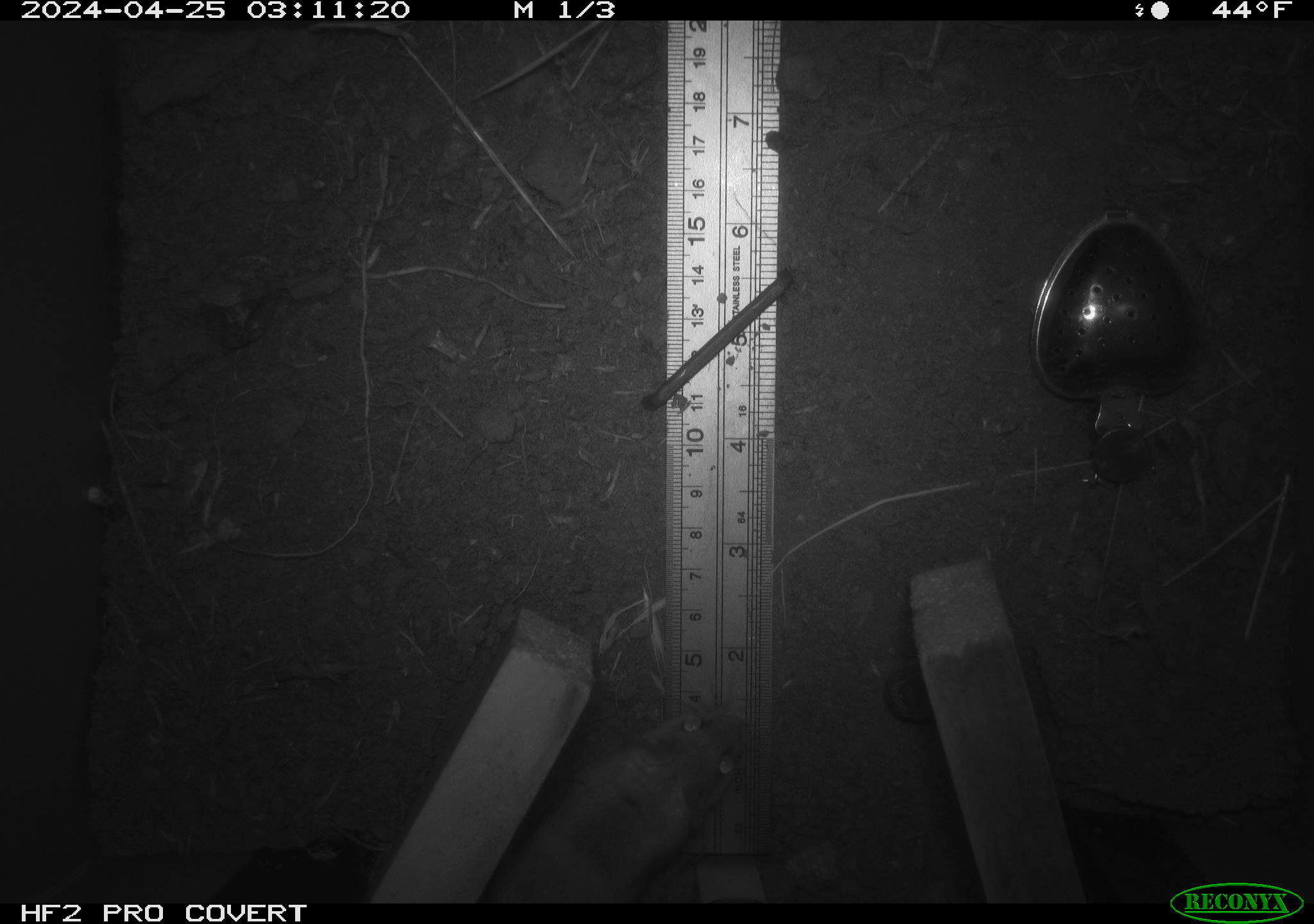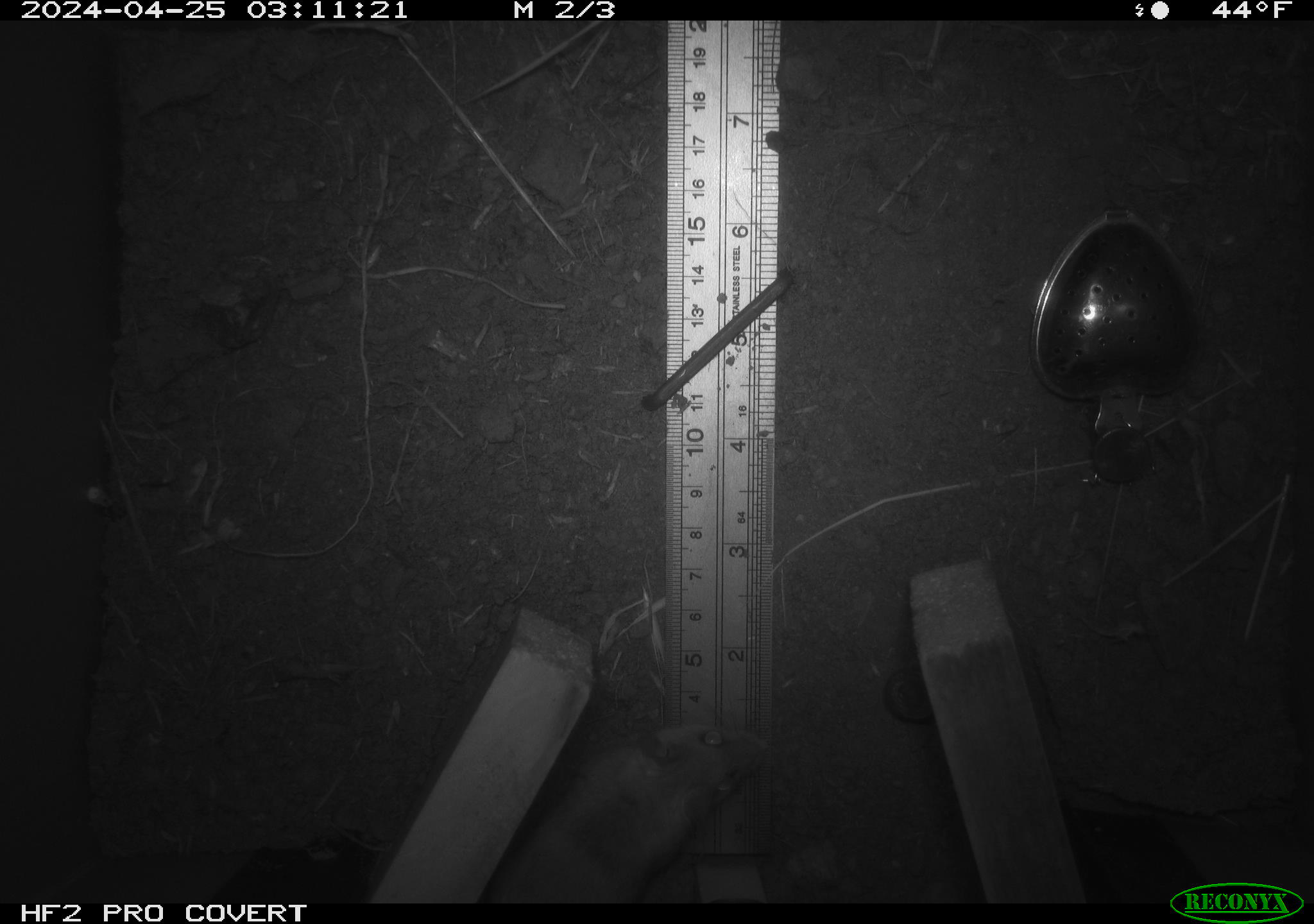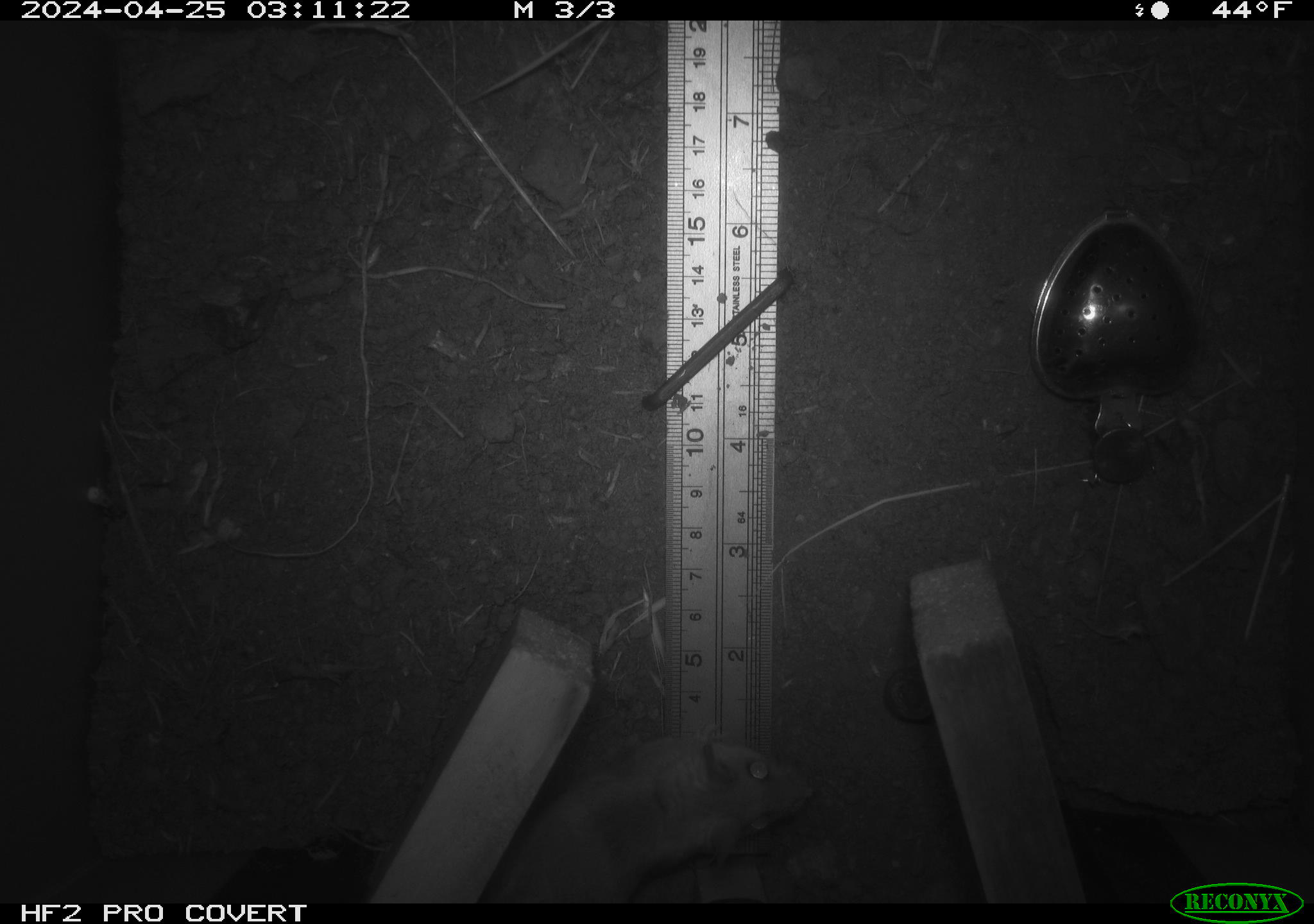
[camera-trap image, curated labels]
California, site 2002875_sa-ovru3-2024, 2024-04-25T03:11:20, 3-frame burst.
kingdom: Animalia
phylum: Chordata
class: Mammalia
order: Rodentia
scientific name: Rodentia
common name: rodent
Rodent (Rodentia).